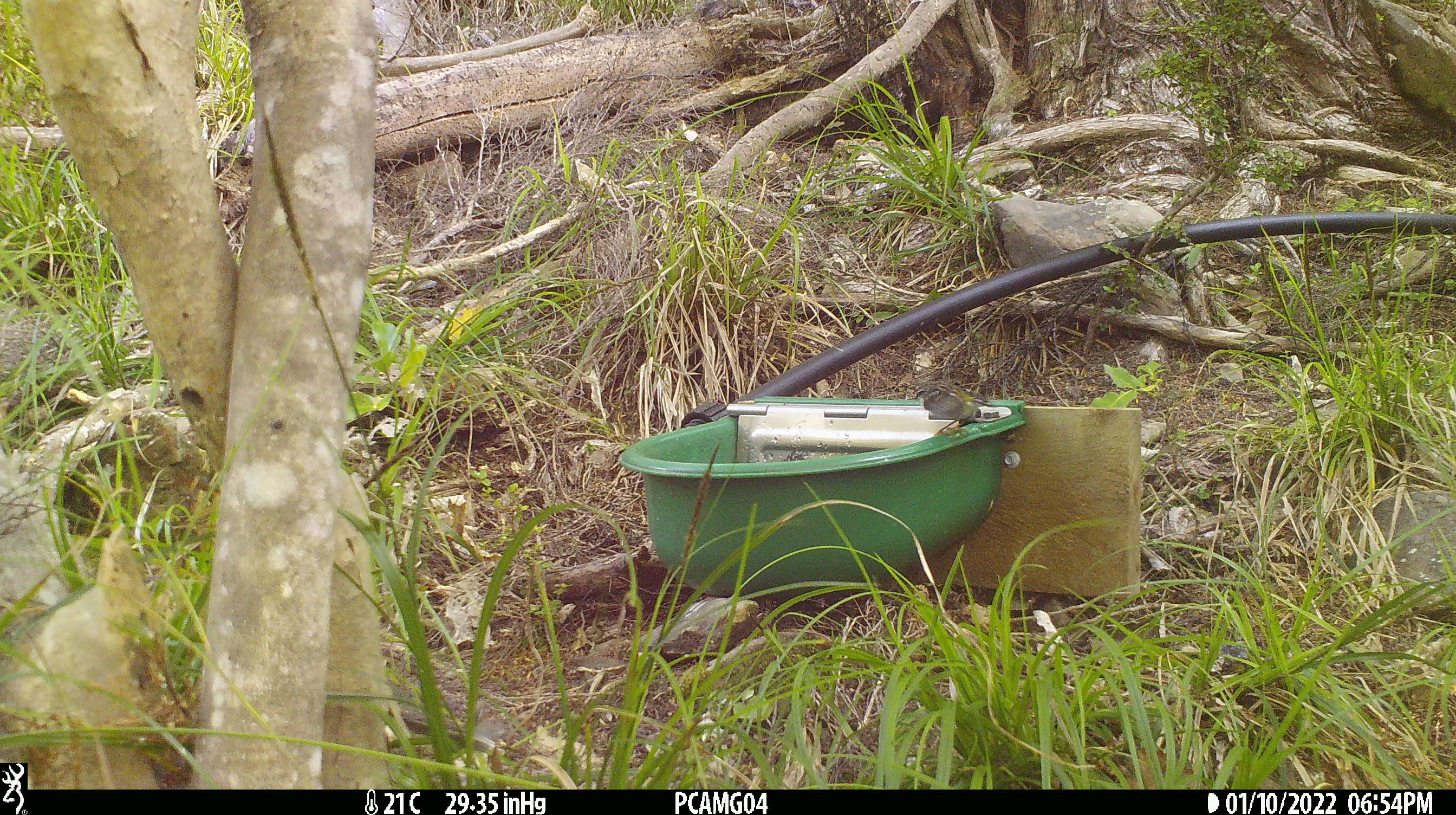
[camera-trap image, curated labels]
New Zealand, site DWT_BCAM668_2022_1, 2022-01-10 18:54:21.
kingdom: Animalia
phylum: Chordata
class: Aves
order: Passeriformes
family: Acanthisittidae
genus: Acanthisitta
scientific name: Acanthisitta chloris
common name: rifleman